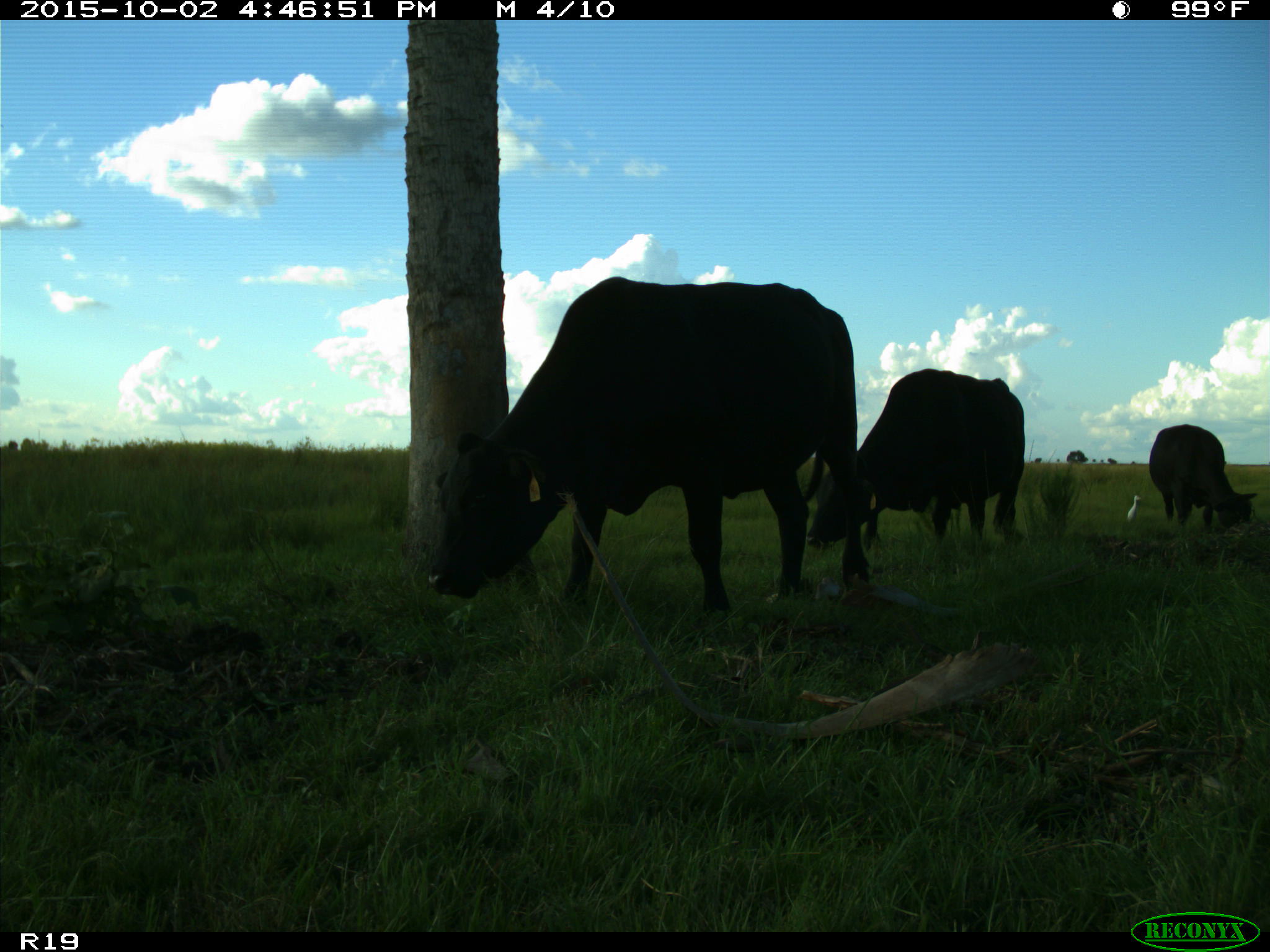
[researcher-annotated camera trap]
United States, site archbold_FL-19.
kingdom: Animalia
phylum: Chordata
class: Mammalia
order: Artiodactyla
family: Bovidae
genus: Bos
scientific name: Bos taurus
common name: domestic cow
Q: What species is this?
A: Bos taurus (domestic cow).